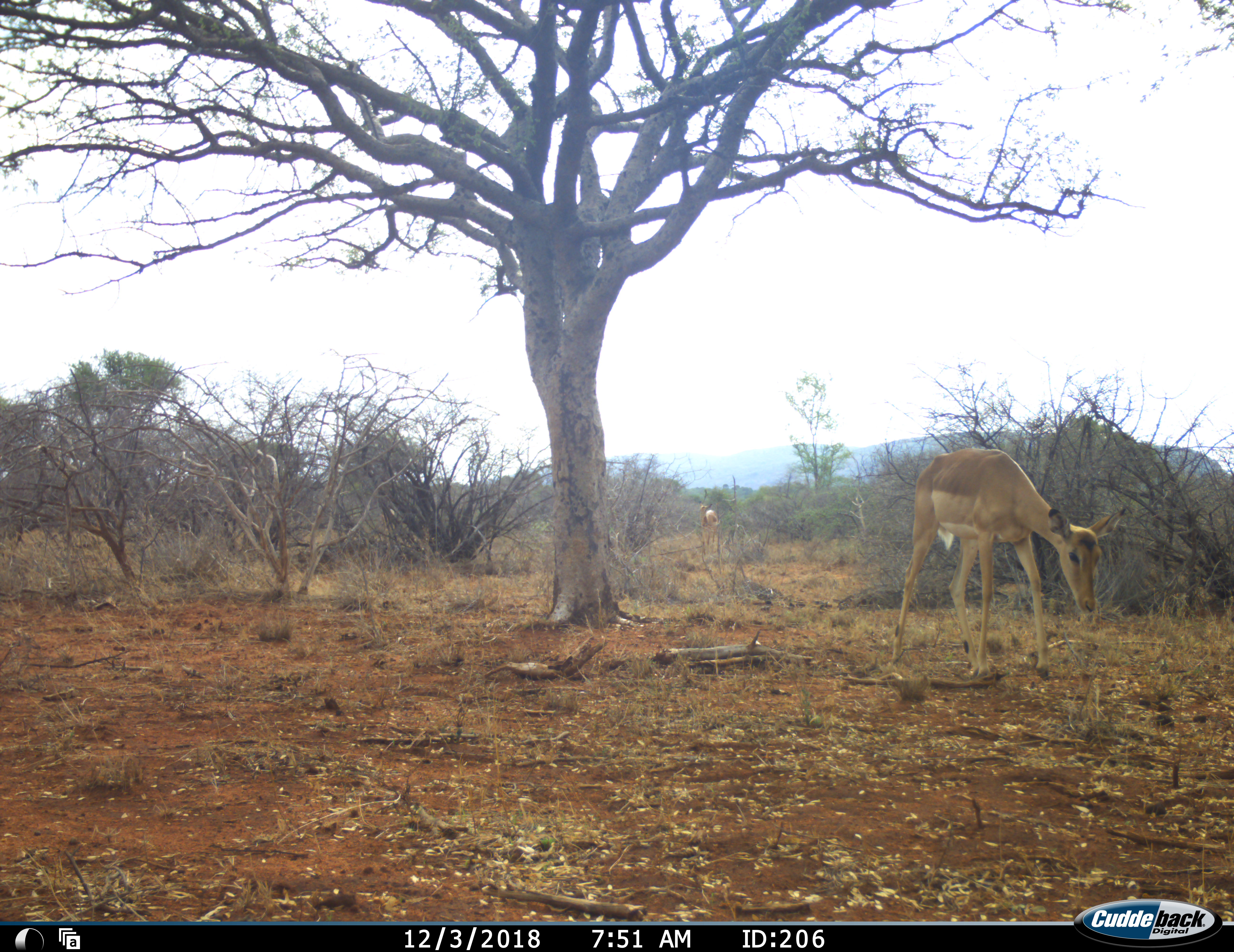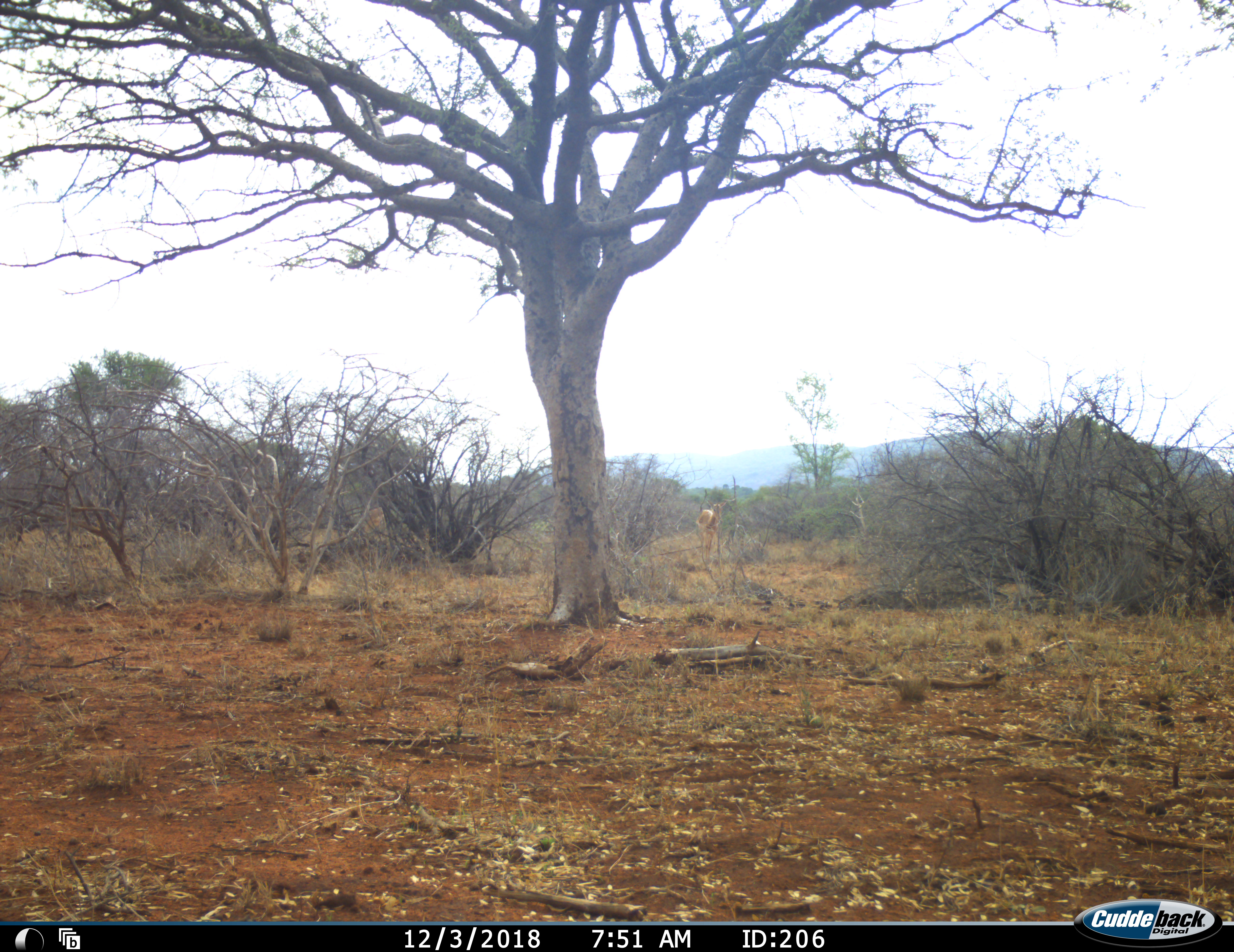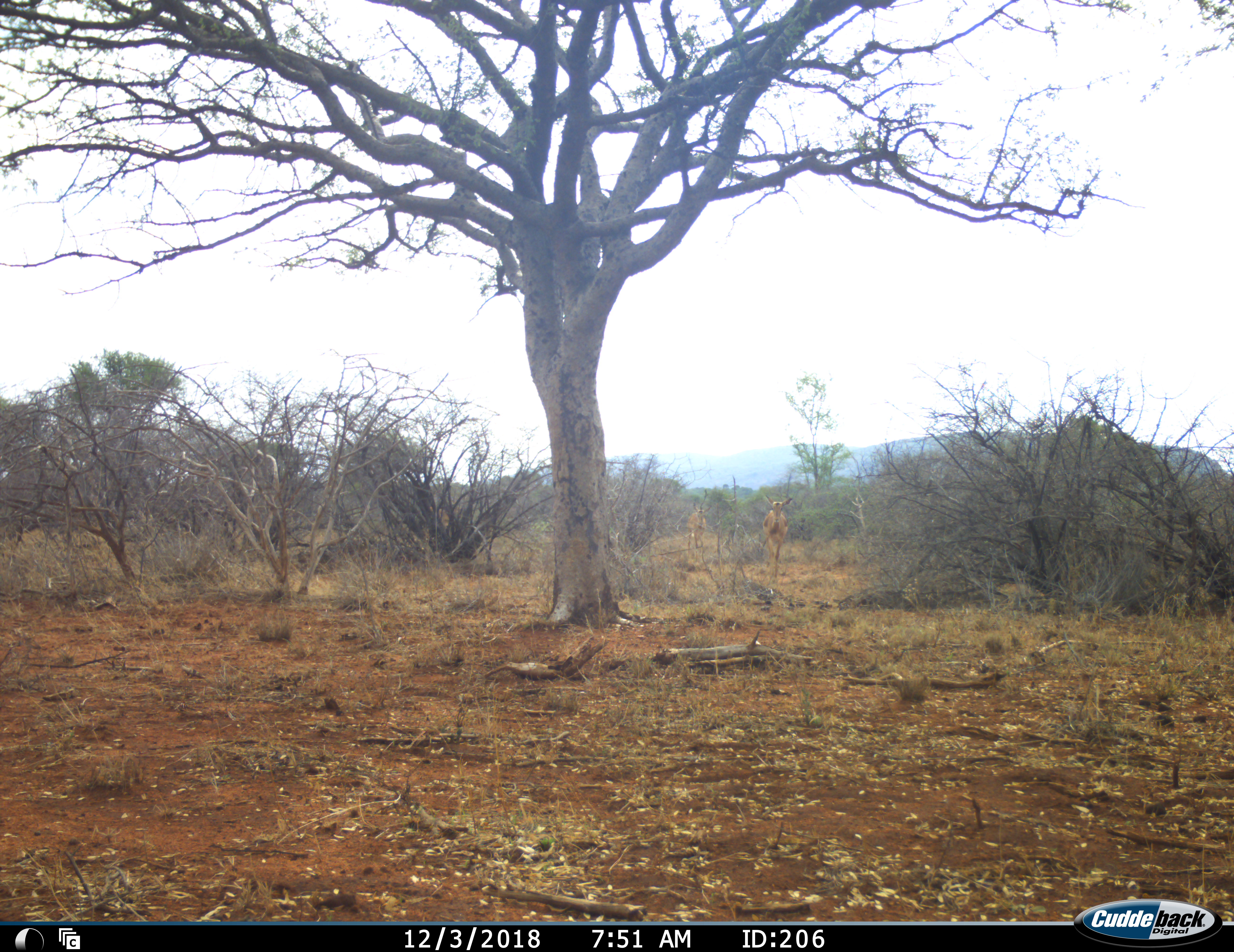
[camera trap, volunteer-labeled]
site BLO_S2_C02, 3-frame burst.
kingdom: Animalia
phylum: Chordata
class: Mammalia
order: Artiodactyla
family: Bovidae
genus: Aepyceros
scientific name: Aepyceros melampus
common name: impala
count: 3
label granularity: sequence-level